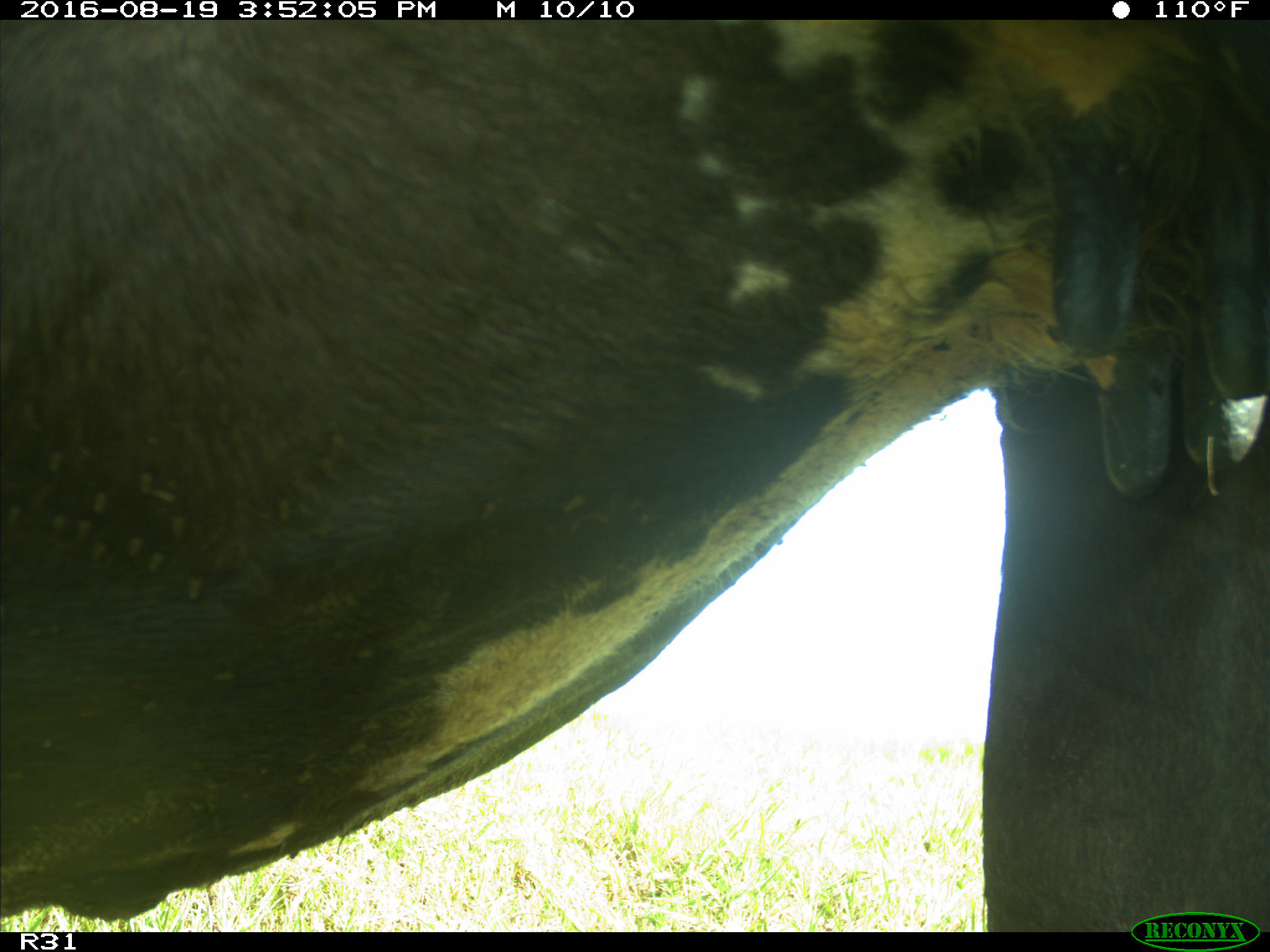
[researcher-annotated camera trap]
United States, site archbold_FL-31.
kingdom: Animalia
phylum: Chordata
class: Mammalia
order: Artiodactyla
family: Bovidae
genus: Bos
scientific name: Bos taurus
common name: domestic cow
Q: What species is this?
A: Bos taurus (domestic cow).